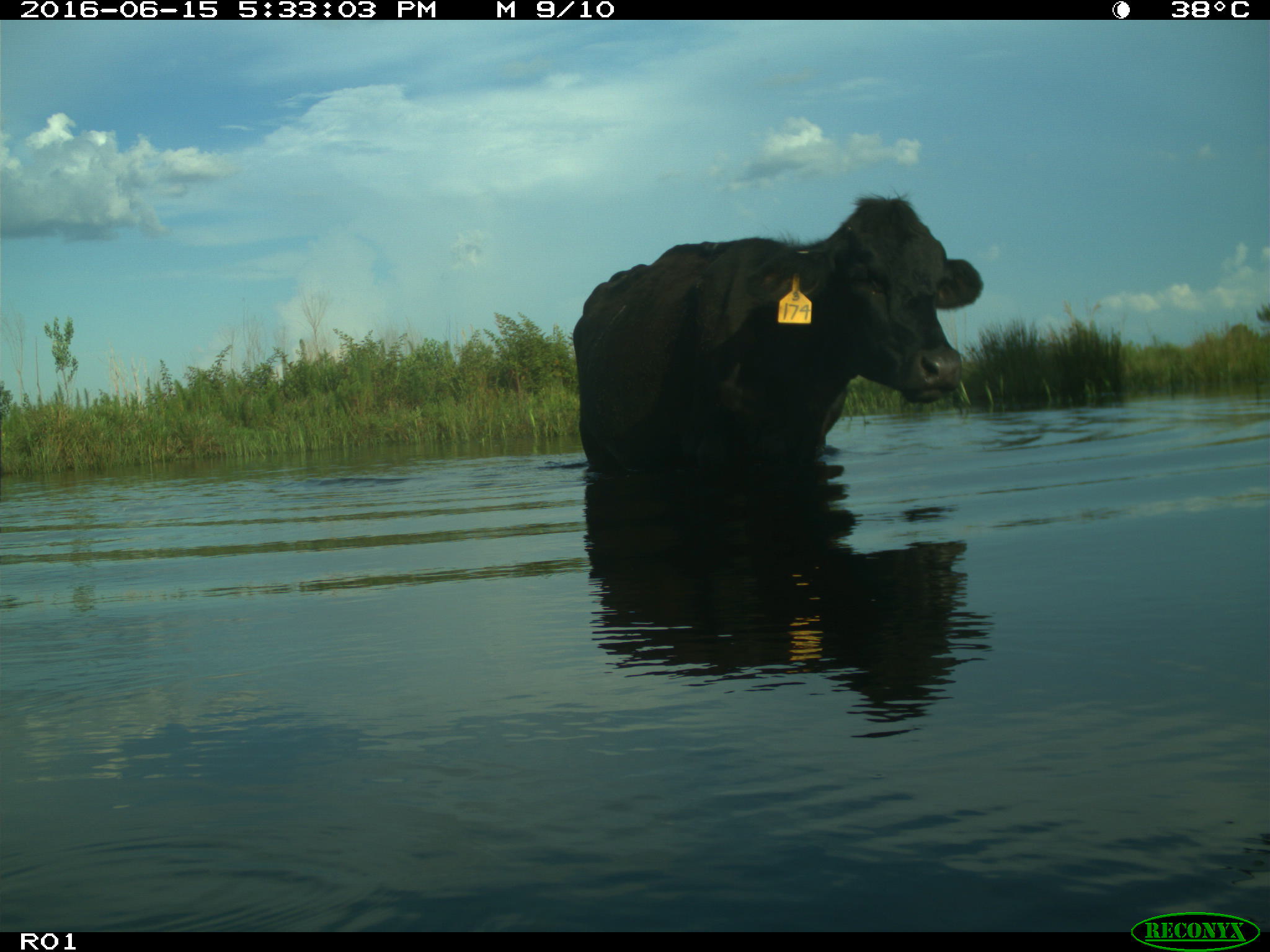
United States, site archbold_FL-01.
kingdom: Animalia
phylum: Chordata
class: Mammalia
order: Artiodactyla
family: Bovidae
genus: Bos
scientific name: Bos taurus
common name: domestic cow